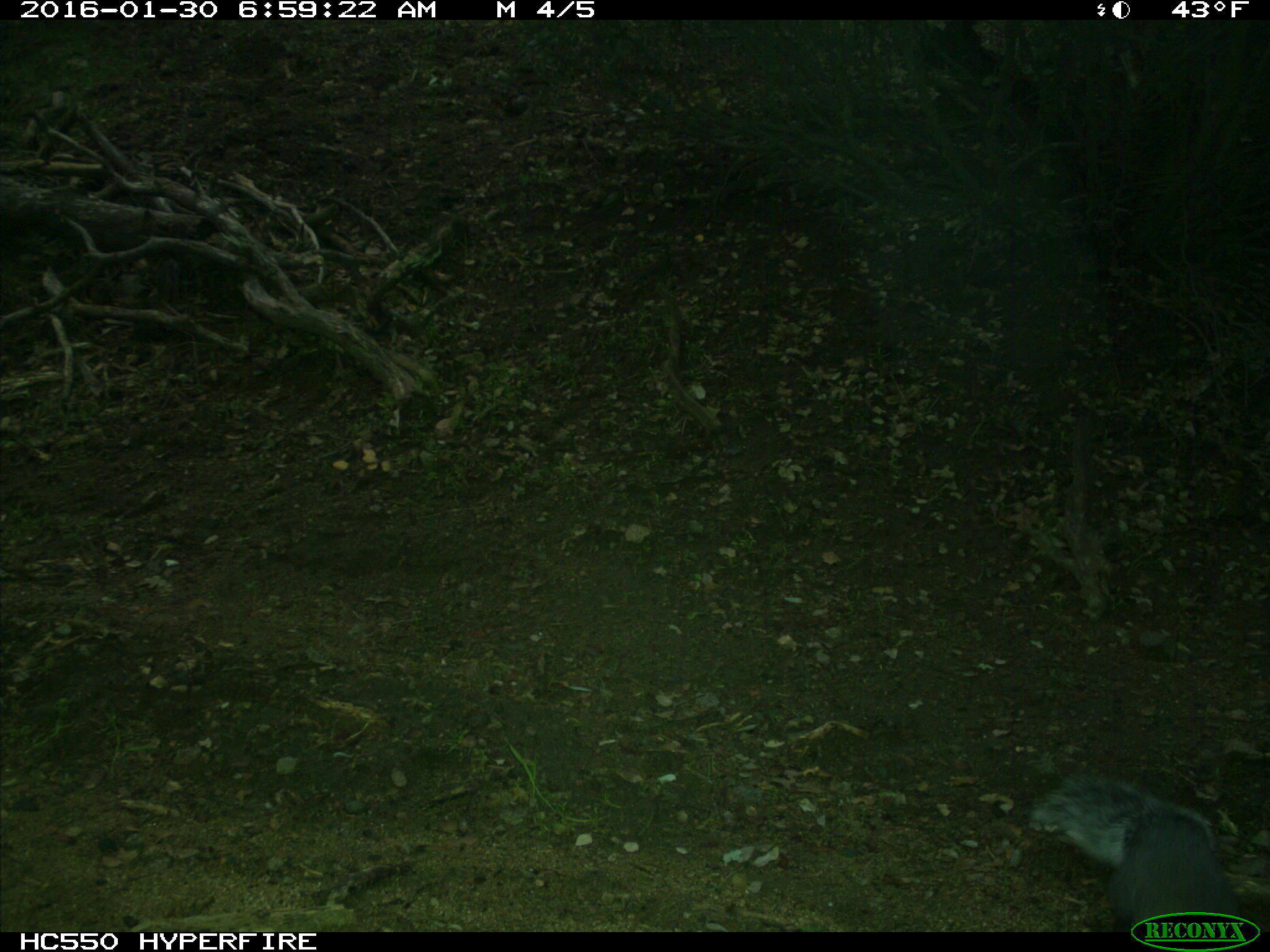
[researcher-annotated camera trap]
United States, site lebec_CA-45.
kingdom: Animalia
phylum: Chordata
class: Mammalia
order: Rodentia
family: Sciuridae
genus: Sciurus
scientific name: Sciurus carolinensis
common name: eastern gray squirrel